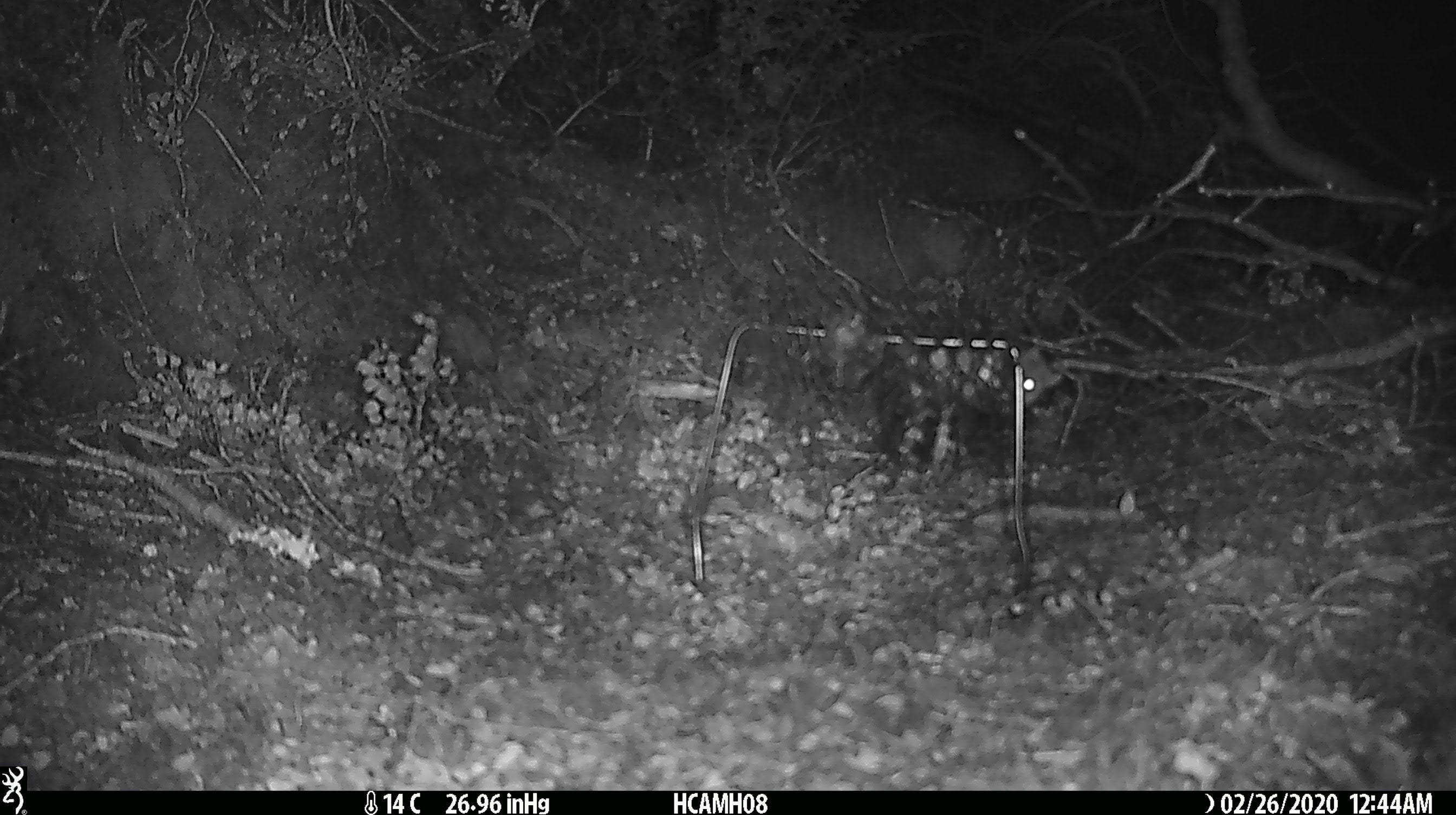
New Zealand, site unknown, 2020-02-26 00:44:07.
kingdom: Animalia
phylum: Chordata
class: Mammalia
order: Rodentia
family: Muridae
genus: Mus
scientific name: Mus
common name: mouse